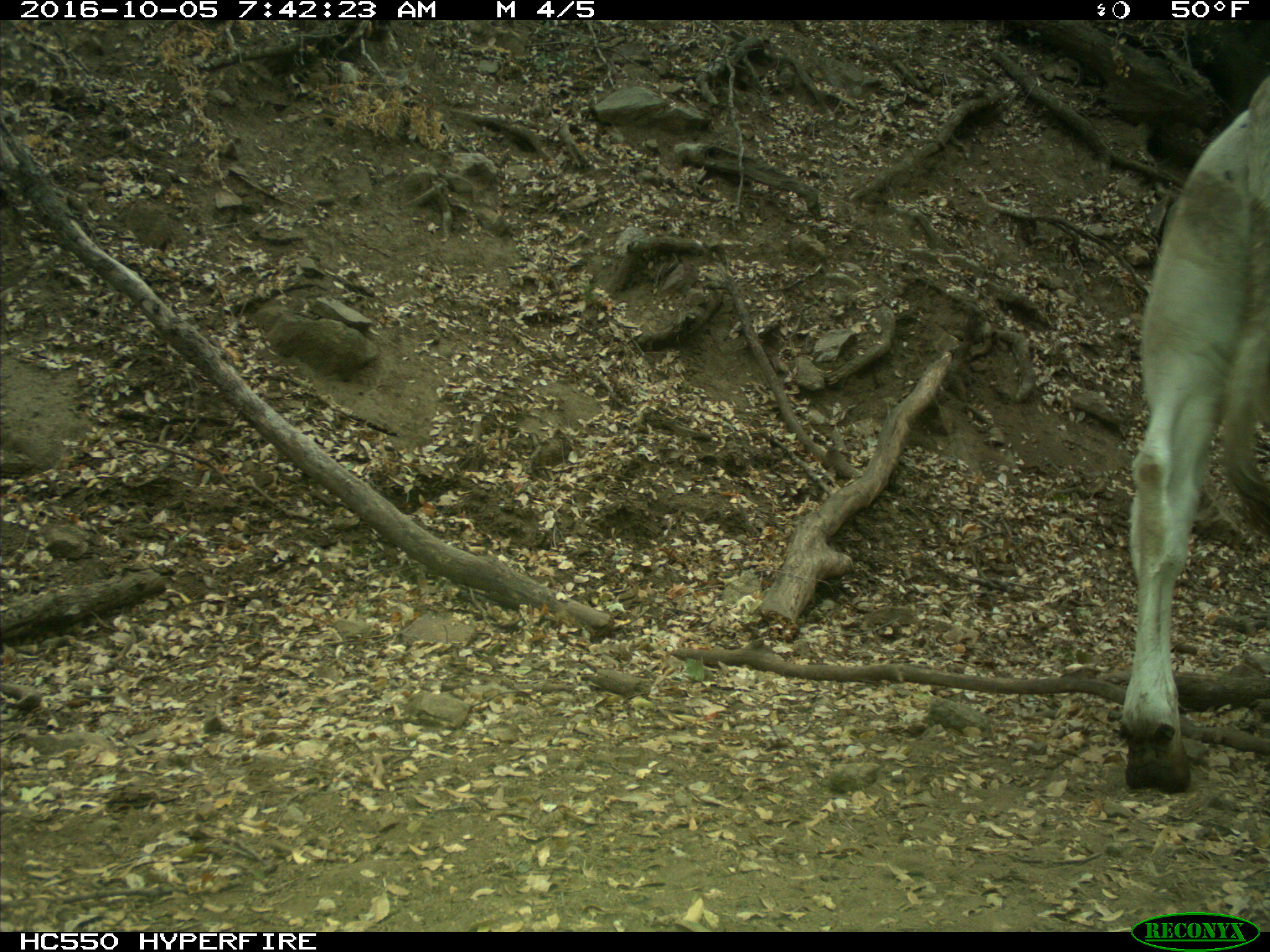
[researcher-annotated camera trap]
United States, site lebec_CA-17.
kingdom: Animalia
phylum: Chordata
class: Mammalia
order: Artiodactyla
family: Bovidae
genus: Bos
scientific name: Bos taurus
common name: domestic cow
Bos taurus (domestic cow).